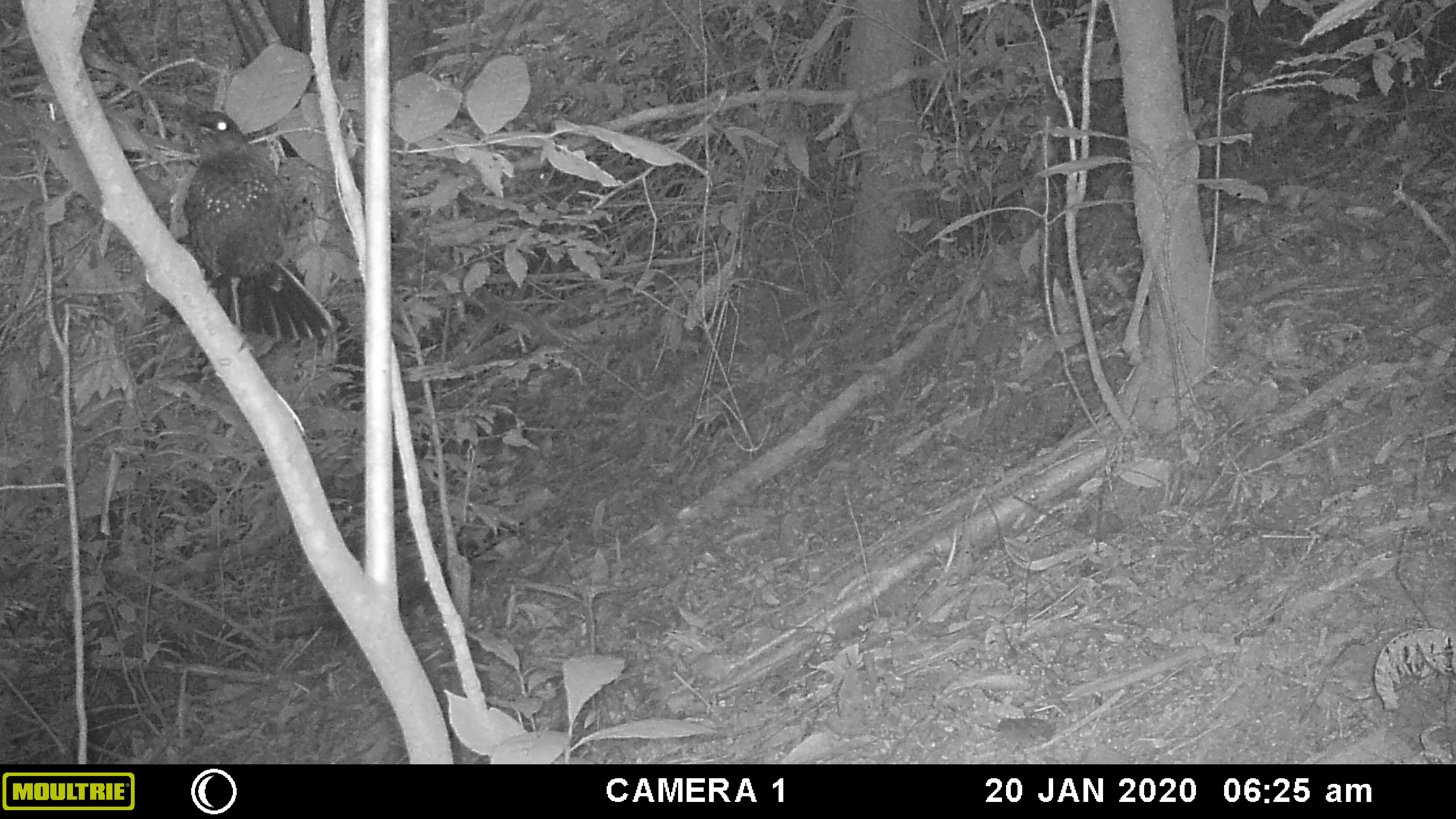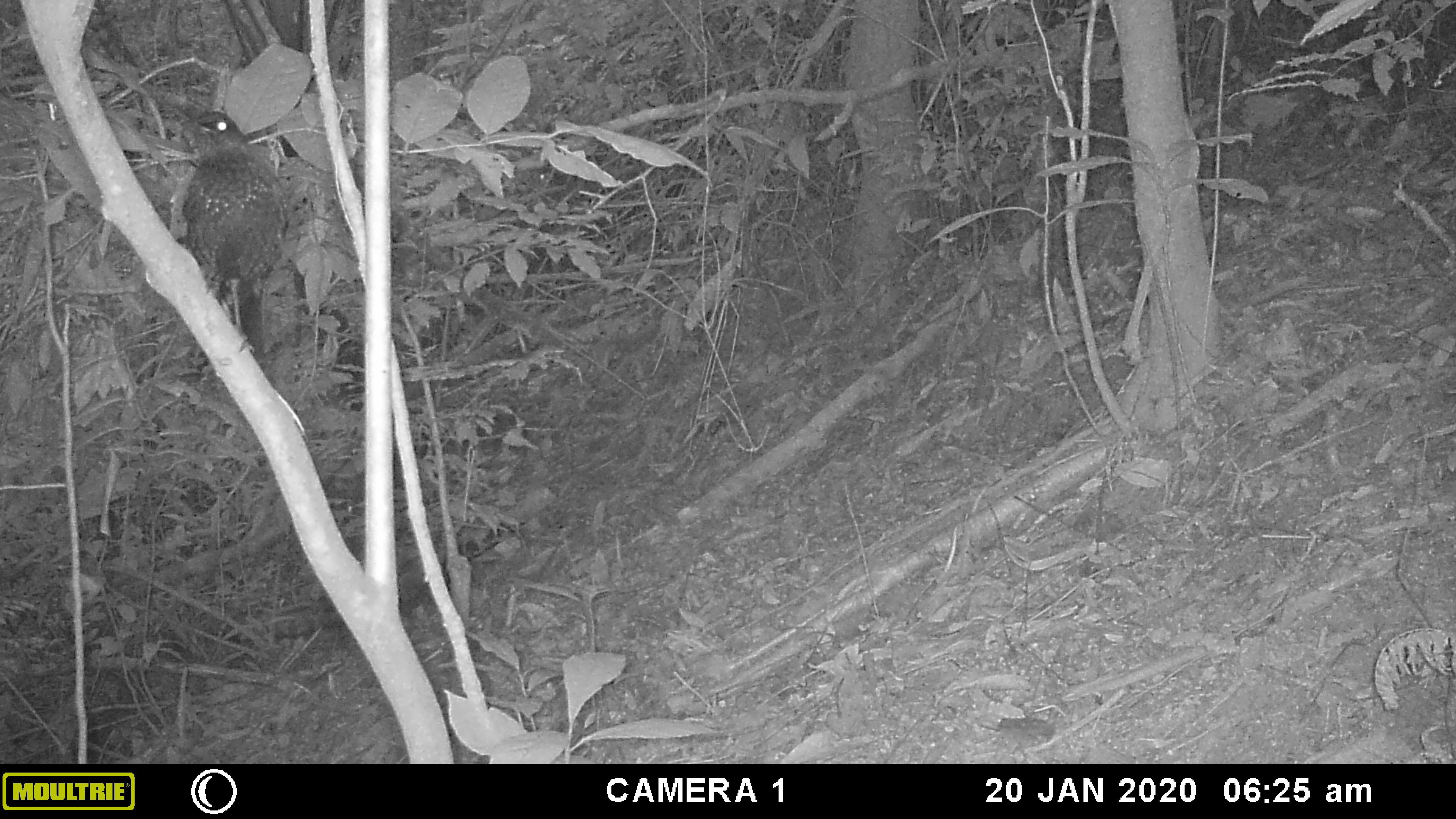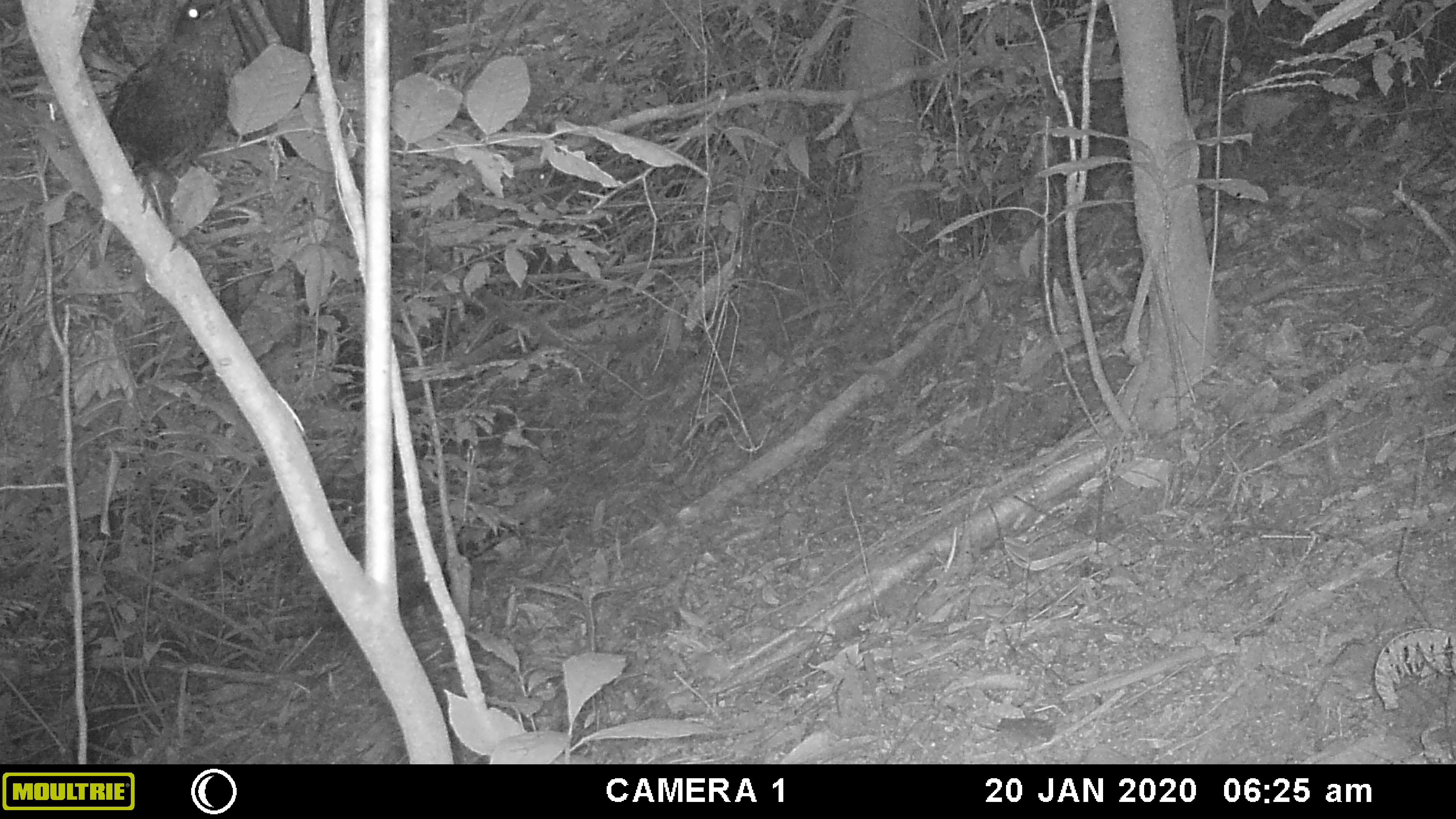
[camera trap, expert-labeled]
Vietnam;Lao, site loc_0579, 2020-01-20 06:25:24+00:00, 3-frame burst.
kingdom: Animalia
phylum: Chordata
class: Aves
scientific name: Aves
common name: bird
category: unidentified bird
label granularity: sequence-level